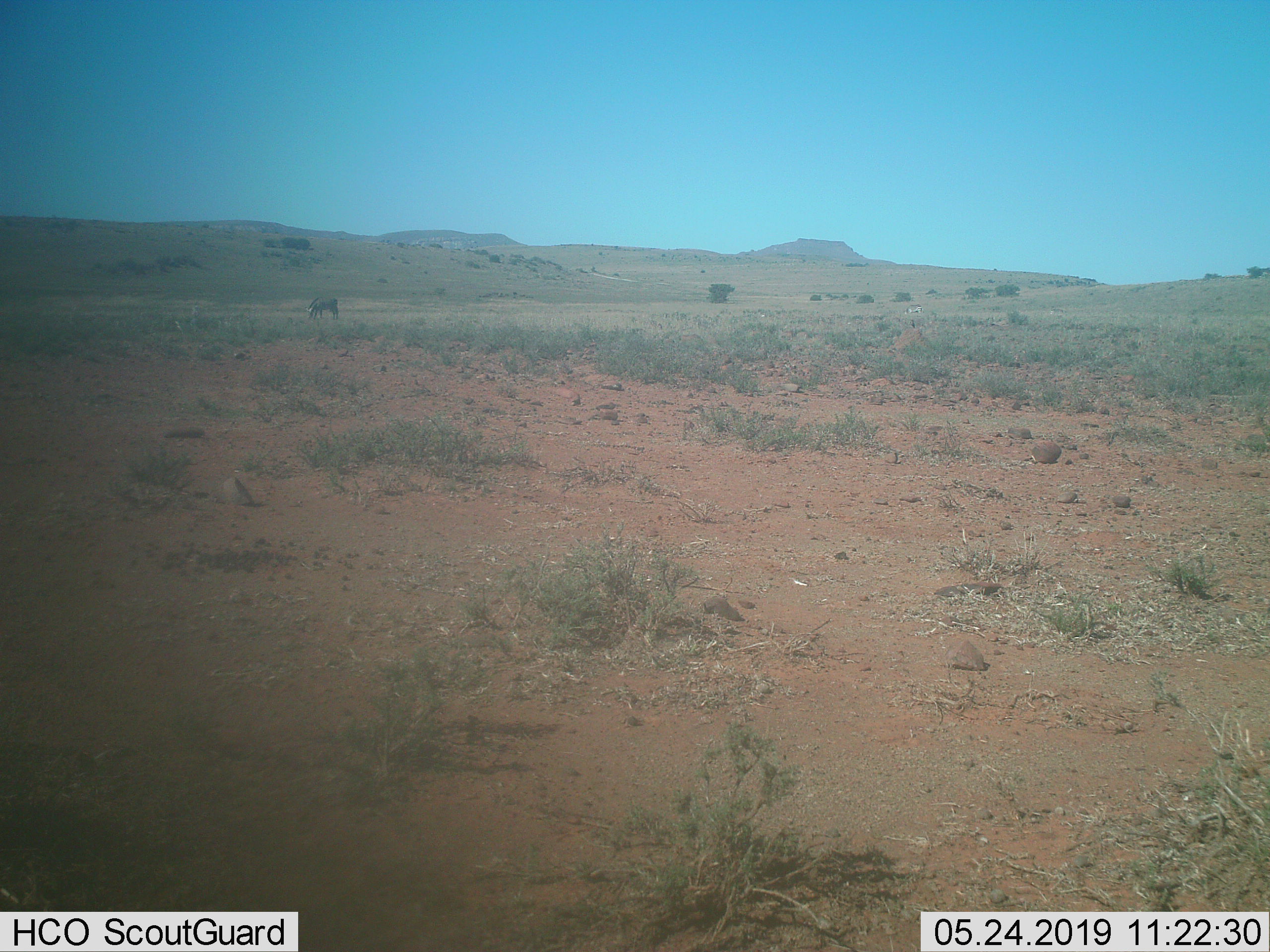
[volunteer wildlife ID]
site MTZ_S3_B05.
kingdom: Animalia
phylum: Chordata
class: Mammalia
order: Perissodactyla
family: Equidae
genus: Equus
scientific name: Equus zebra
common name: mountain zebra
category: zebramountain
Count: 2.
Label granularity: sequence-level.